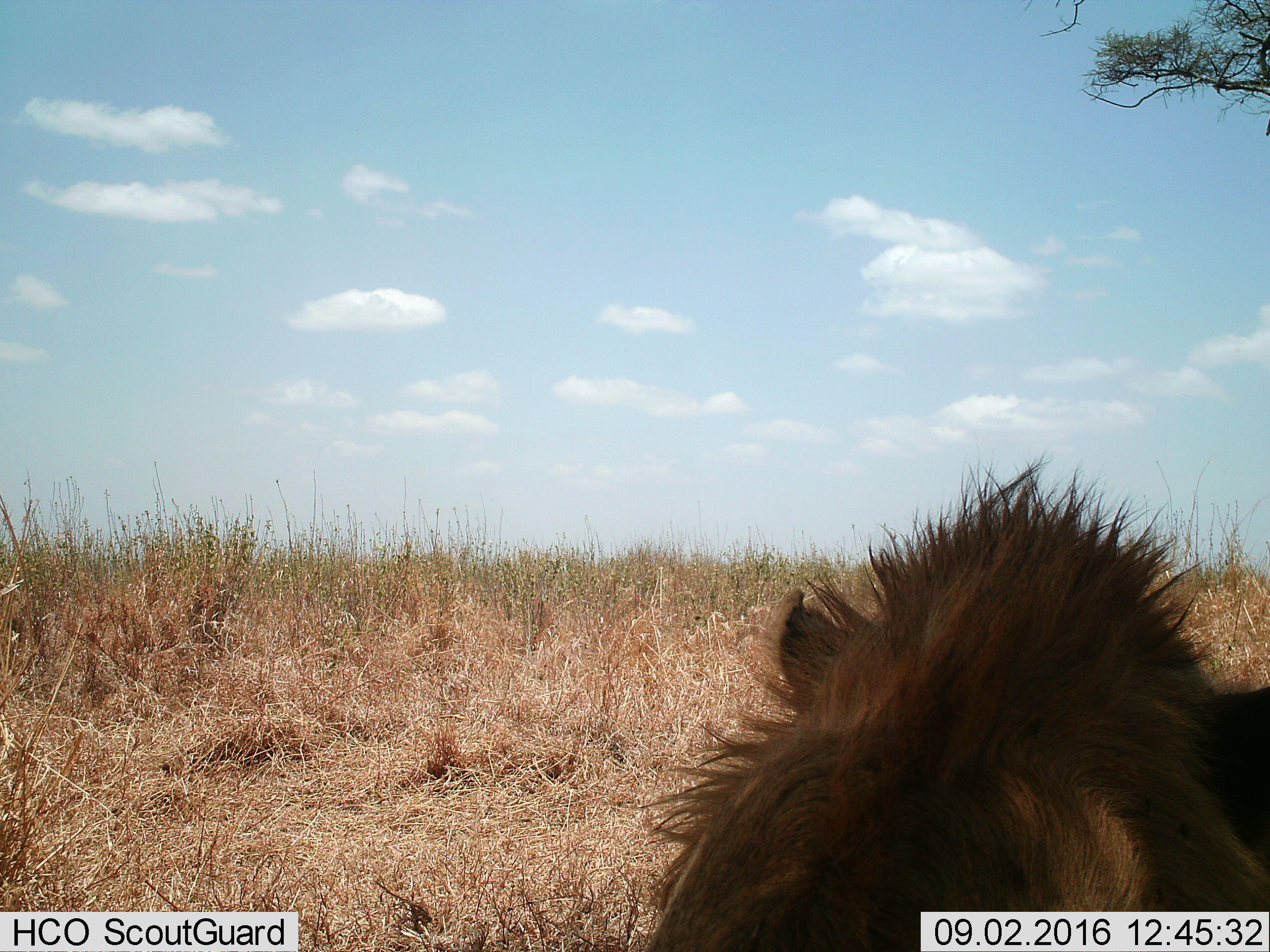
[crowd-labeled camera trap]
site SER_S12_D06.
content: unidentified animal